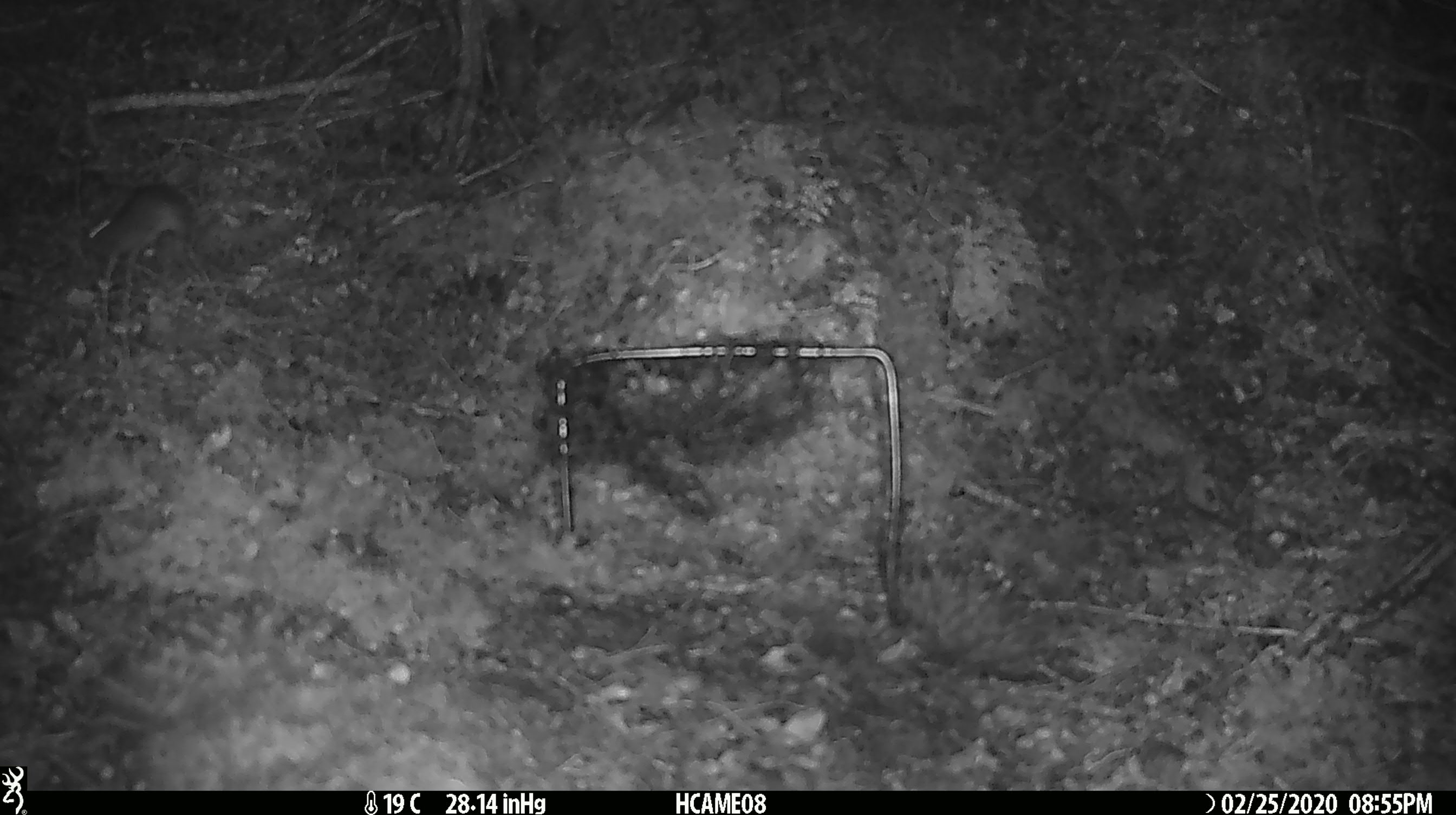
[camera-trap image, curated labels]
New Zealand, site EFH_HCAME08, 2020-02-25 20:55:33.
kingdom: Animalia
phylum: Chordata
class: Mammalia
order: Rodentia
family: Muridae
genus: Mus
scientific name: Mus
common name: mouse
Mouse (Mus).